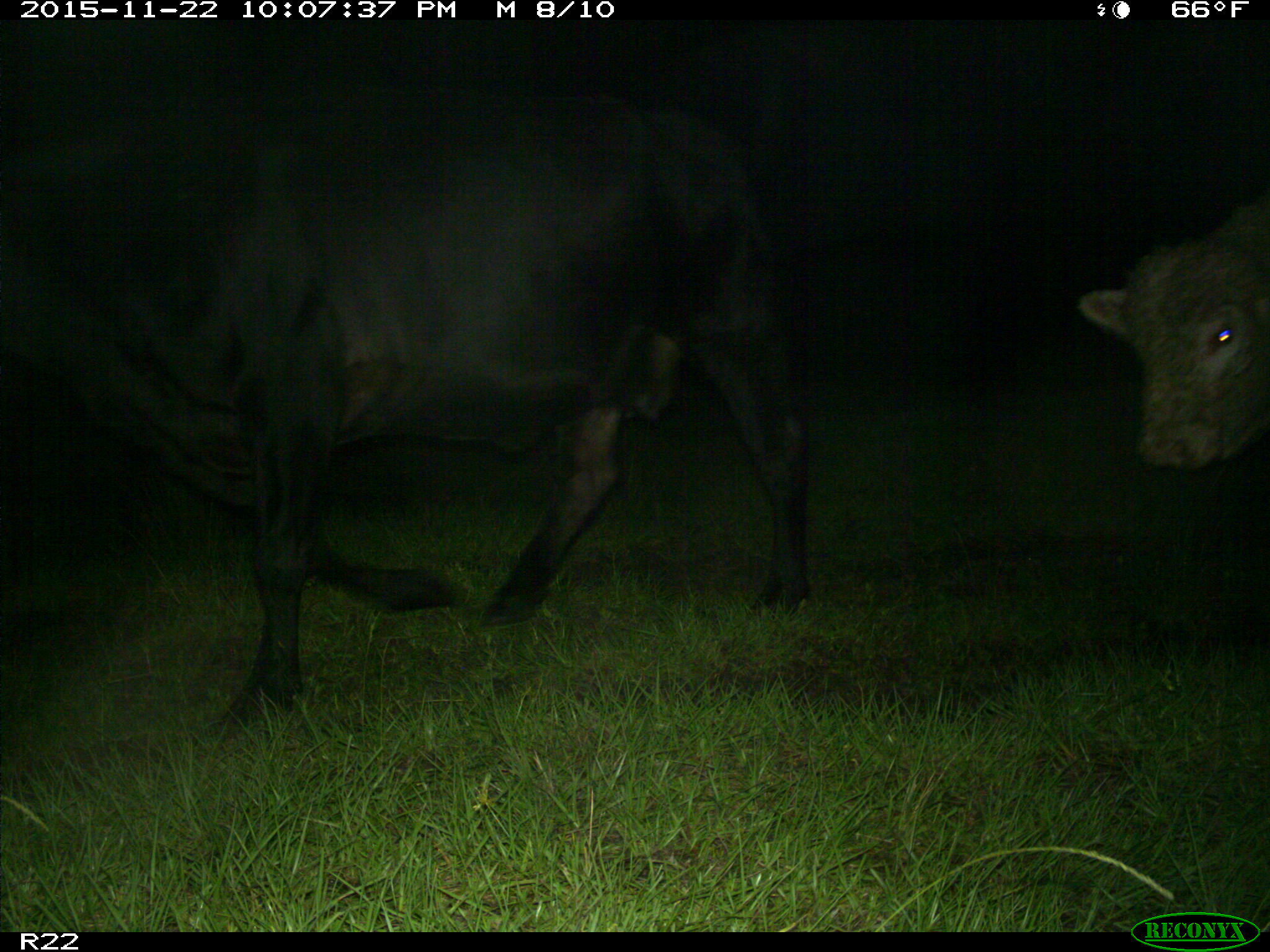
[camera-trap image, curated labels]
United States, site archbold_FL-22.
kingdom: Animalia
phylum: Chordata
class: Mammalia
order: Artiodactyla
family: Bovidae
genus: Bos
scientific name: Bos taurus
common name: domestic cow